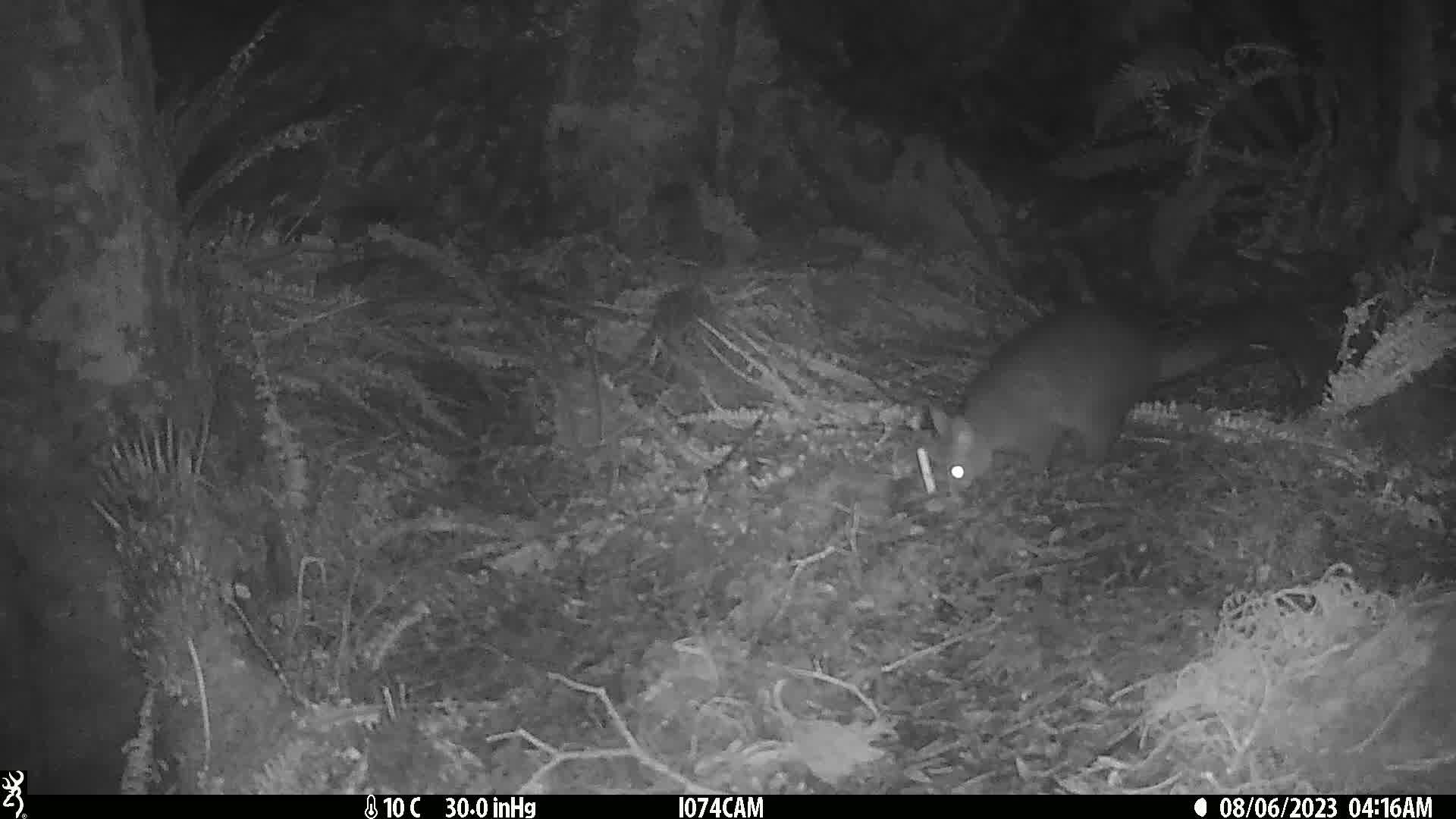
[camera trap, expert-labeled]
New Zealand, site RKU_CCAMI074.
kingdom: Animalia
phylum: Chordata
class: Mammalia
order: Diprotodontia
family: Phalangeridae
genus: Trichosurus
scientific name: Trichosurus vulpecula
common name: common brushtail possum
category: possum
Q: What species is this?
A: Possum (common brushtail possum) (Trichosurus vulpecula).